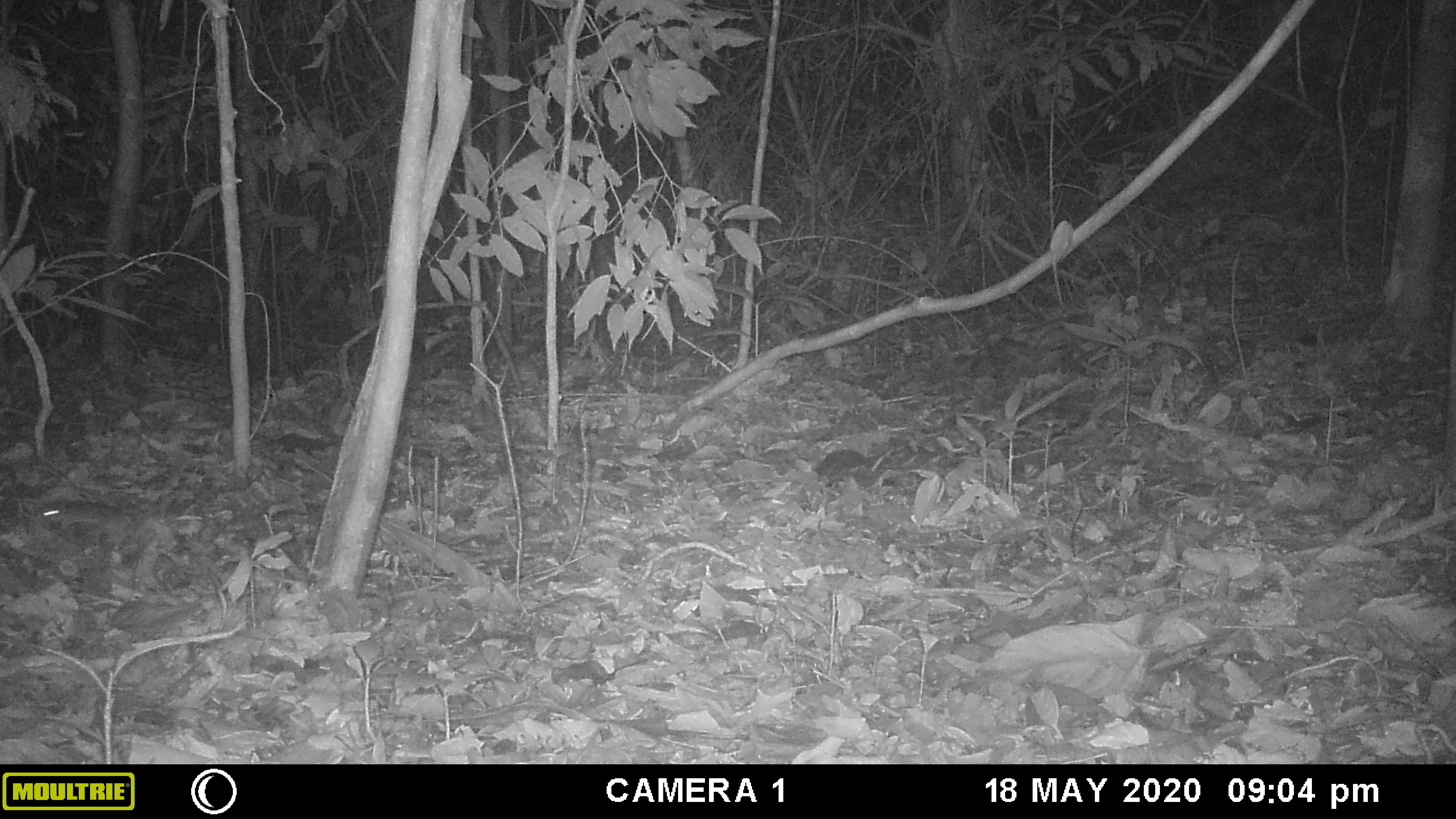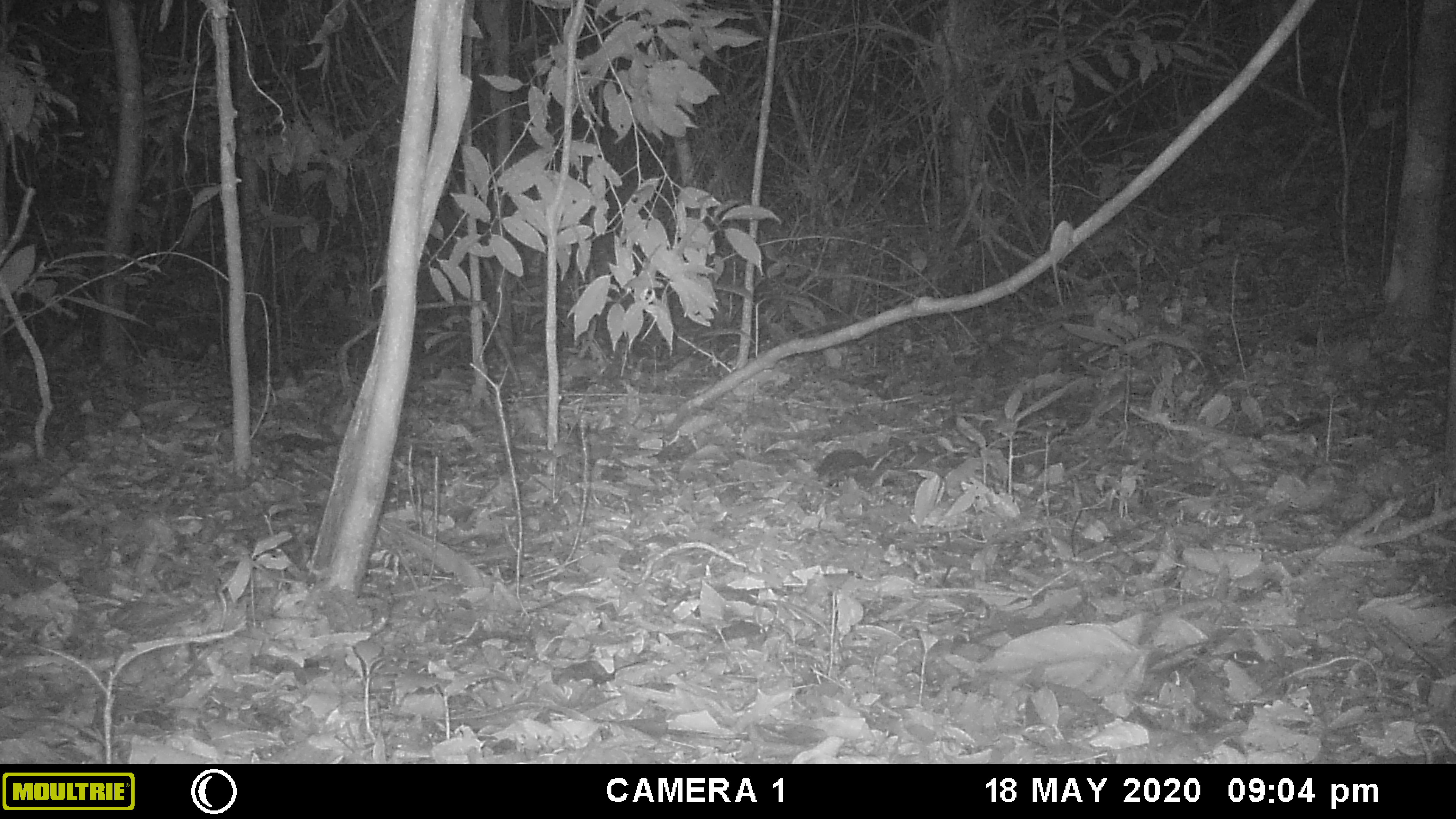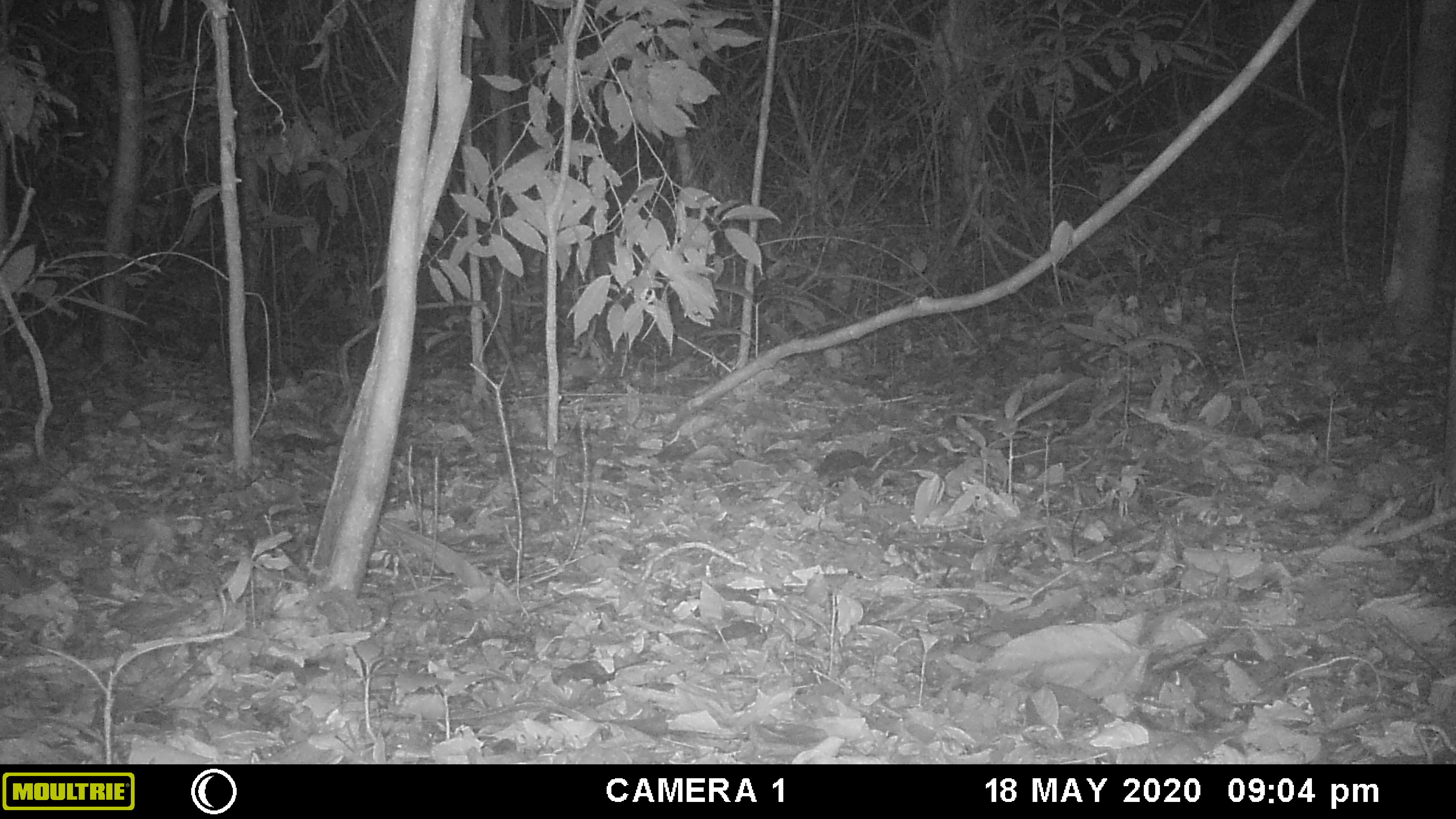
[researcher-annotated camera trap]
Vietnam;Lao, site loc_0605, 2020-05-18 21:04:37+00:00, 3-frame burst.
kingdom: Animalia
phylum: Chordata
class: Mammalia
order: Rodentia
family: Muridae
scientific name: Muridae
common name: old-world mice and rats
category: unidentified murid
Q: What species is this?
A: Unidentified murid (old-world mice and rats) (Muridae).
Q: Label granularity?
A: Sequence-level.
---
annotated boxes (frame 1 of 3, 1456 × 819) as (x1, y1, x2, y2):
unidentified murid: (37, 494, 132, 547)